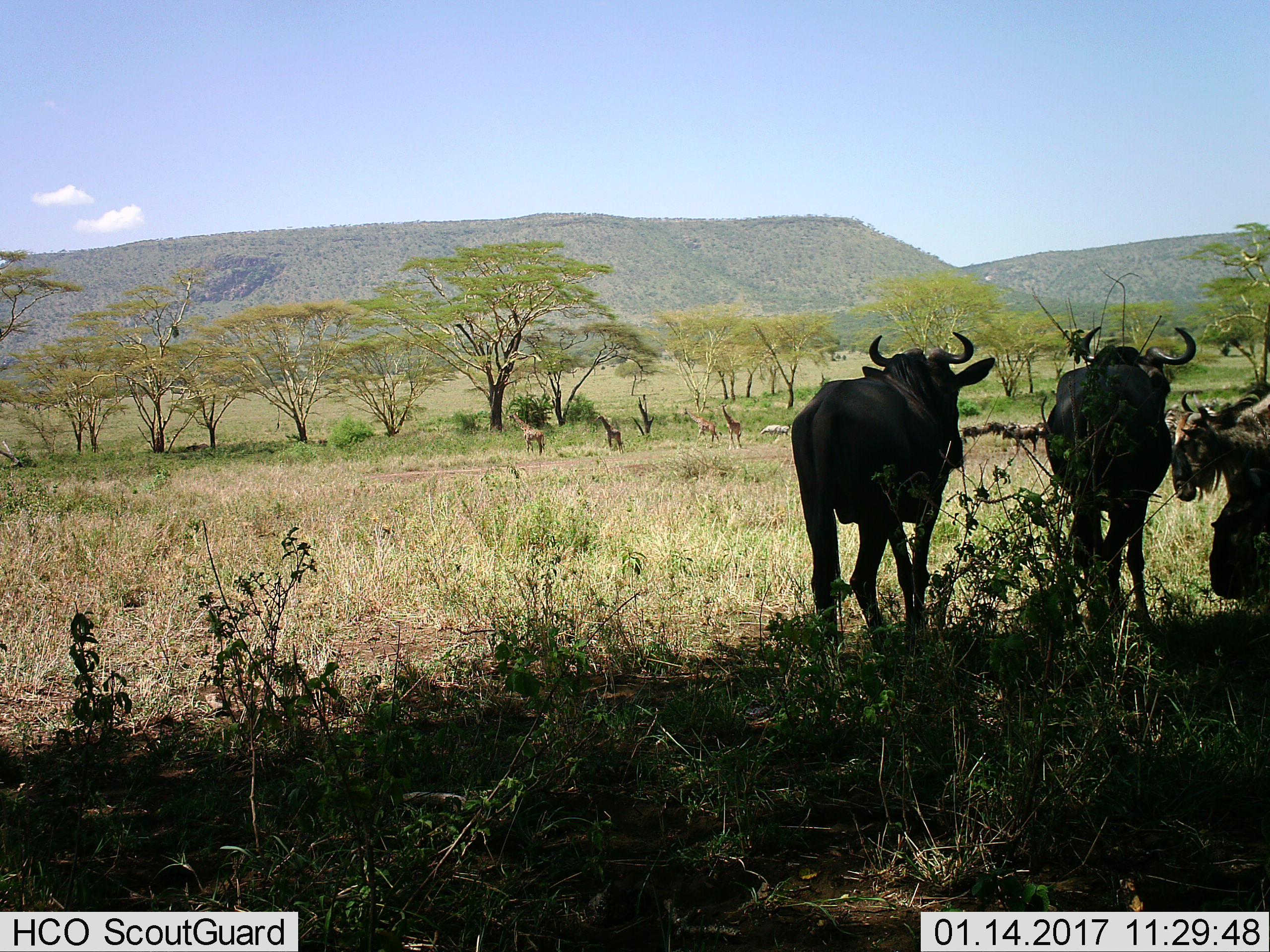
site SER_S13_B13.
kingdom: Animalia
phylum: Chordata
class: Mammalia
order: Artiodactyla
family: Bovidae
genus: Connochaetes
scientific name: Connochaetes taurinus taurinus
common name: blue wildebeest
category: wildebeestblue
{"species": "wildebeestblue (blue wildebeest) (Connochaetes taurinus taurinus)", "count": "4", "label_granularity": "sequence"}